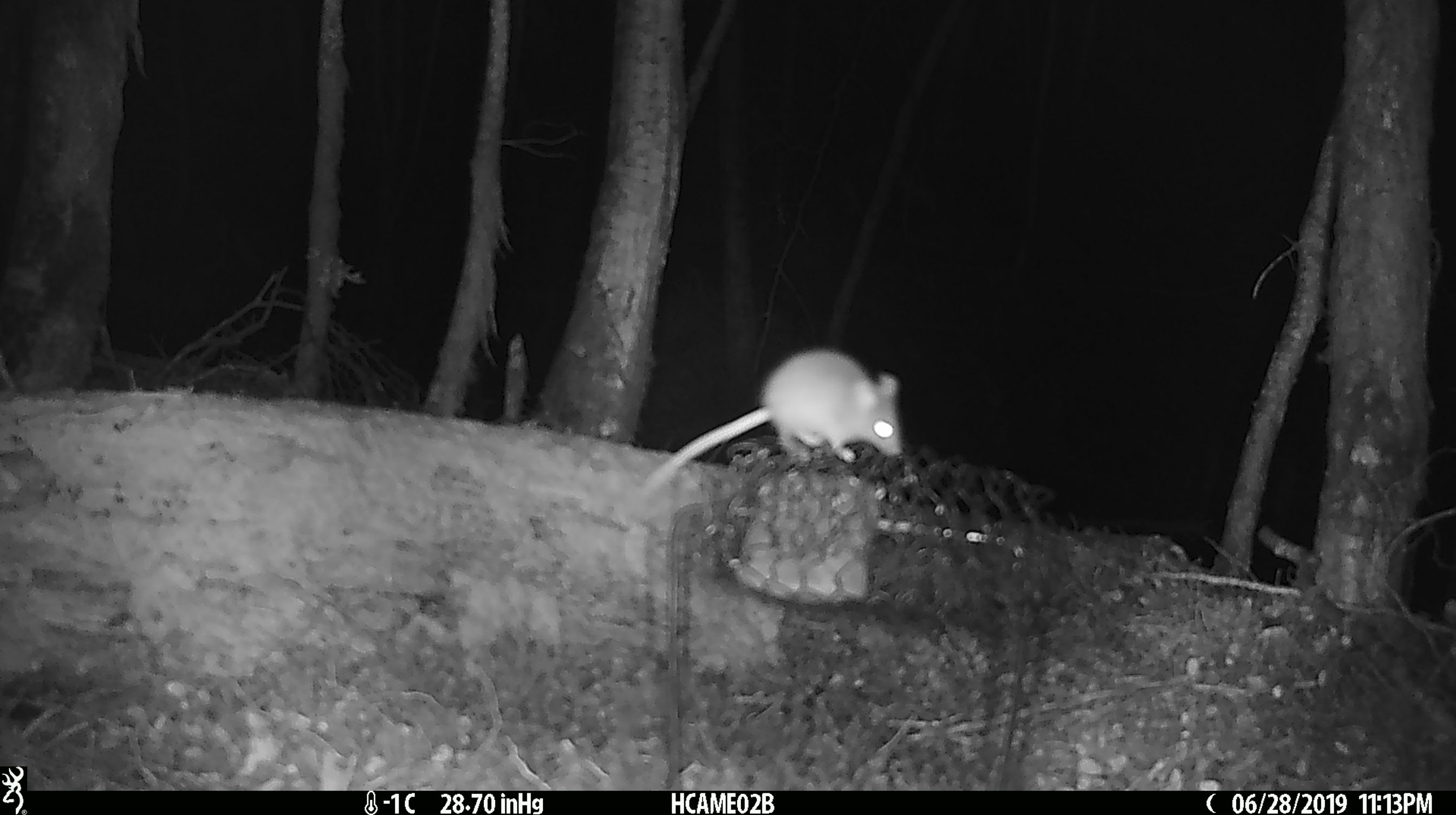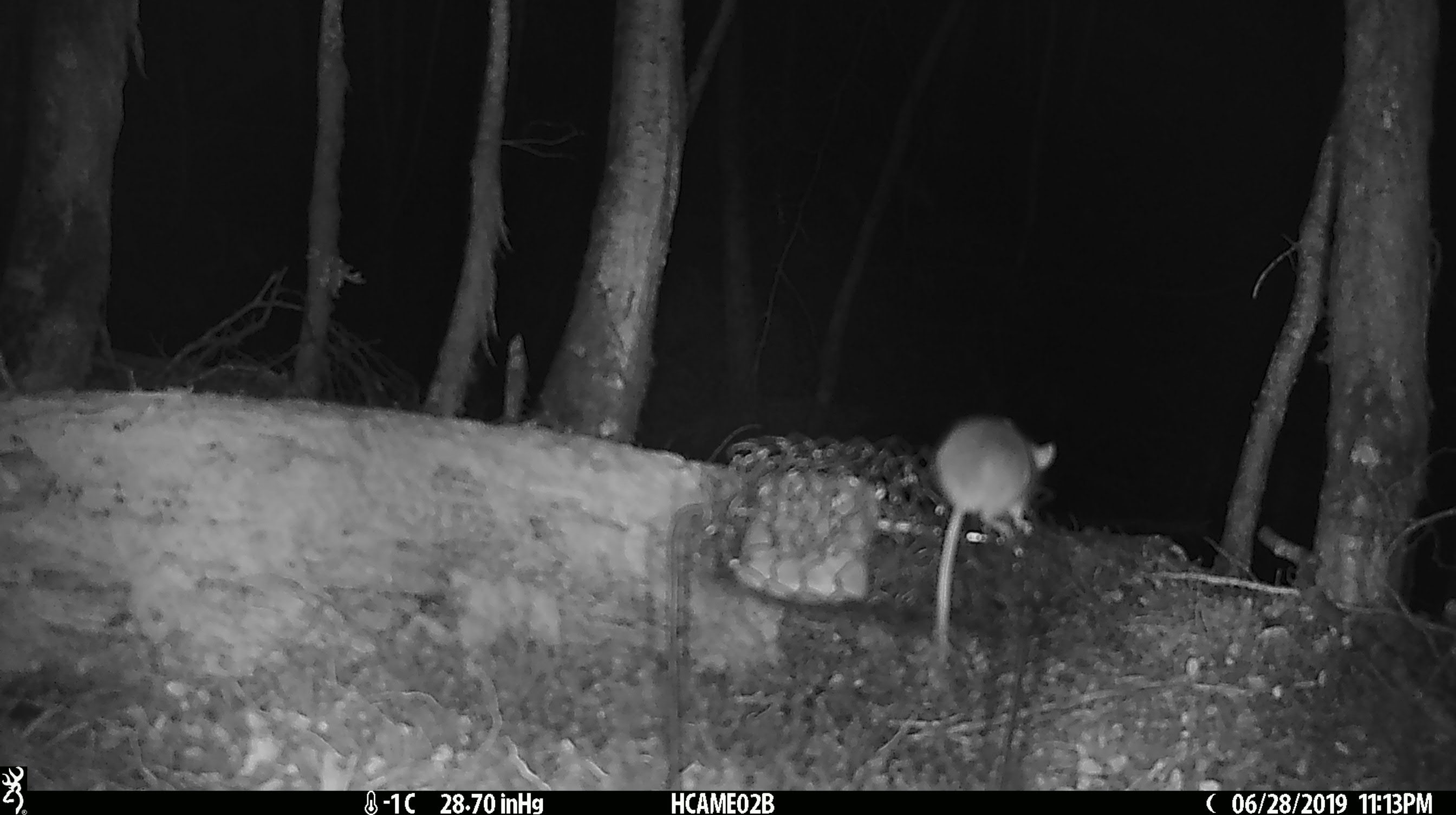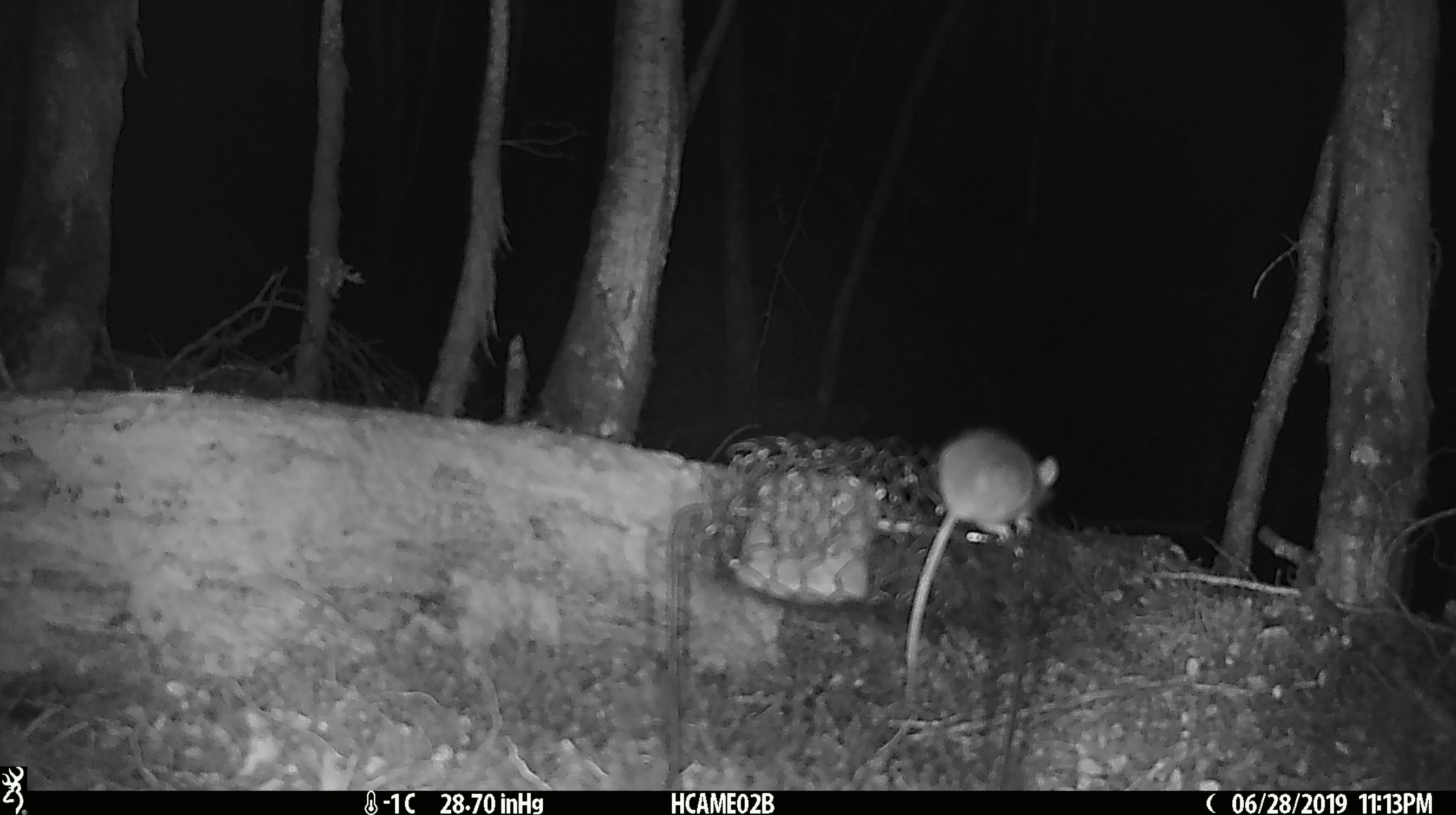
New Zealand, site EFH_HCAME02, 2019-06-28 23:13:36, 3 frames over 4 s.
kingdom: Animalia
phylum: Chordata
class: Mammalia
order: Rodentia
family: Muridae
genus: Mus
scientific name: Mus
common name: mouse